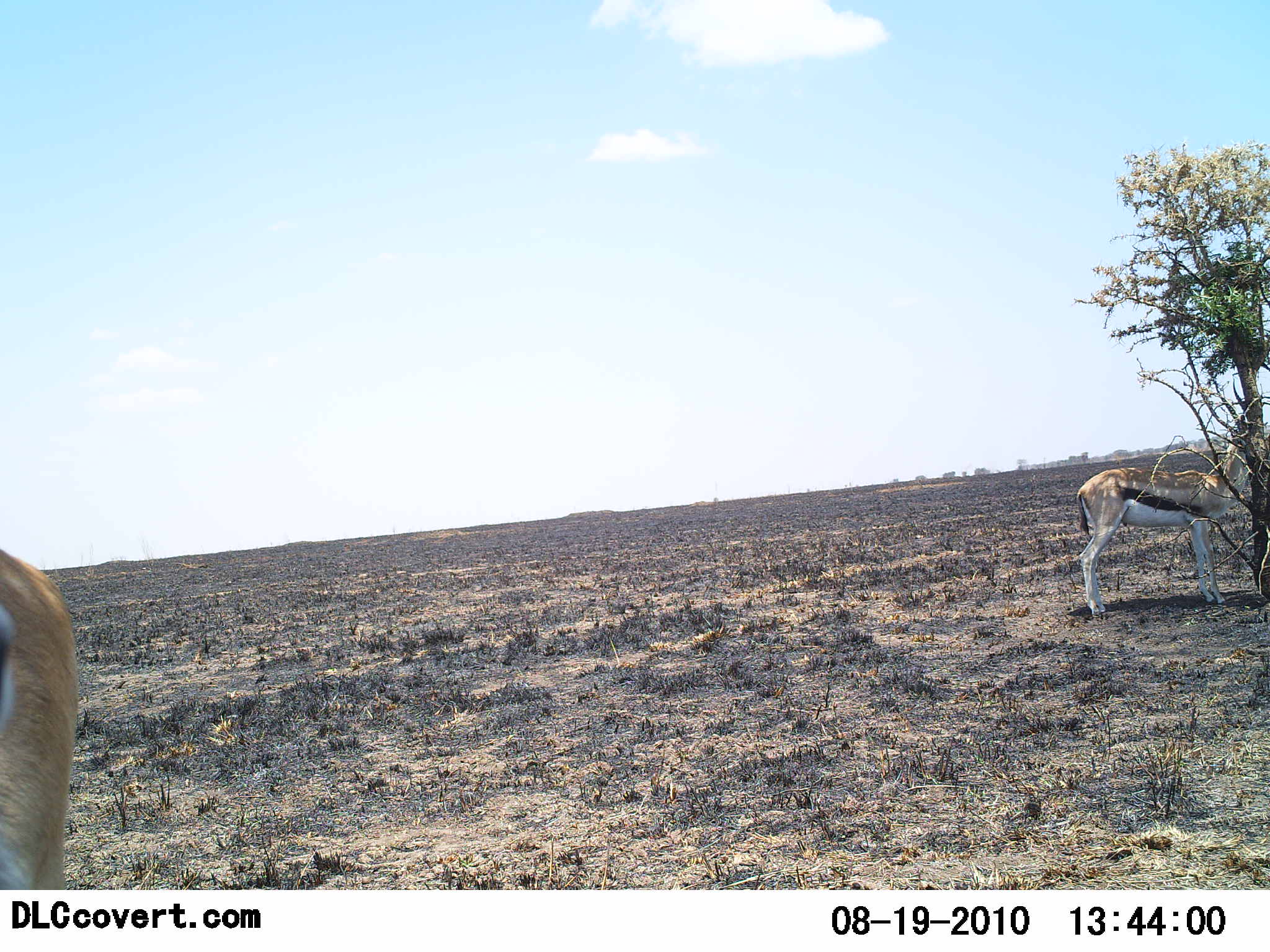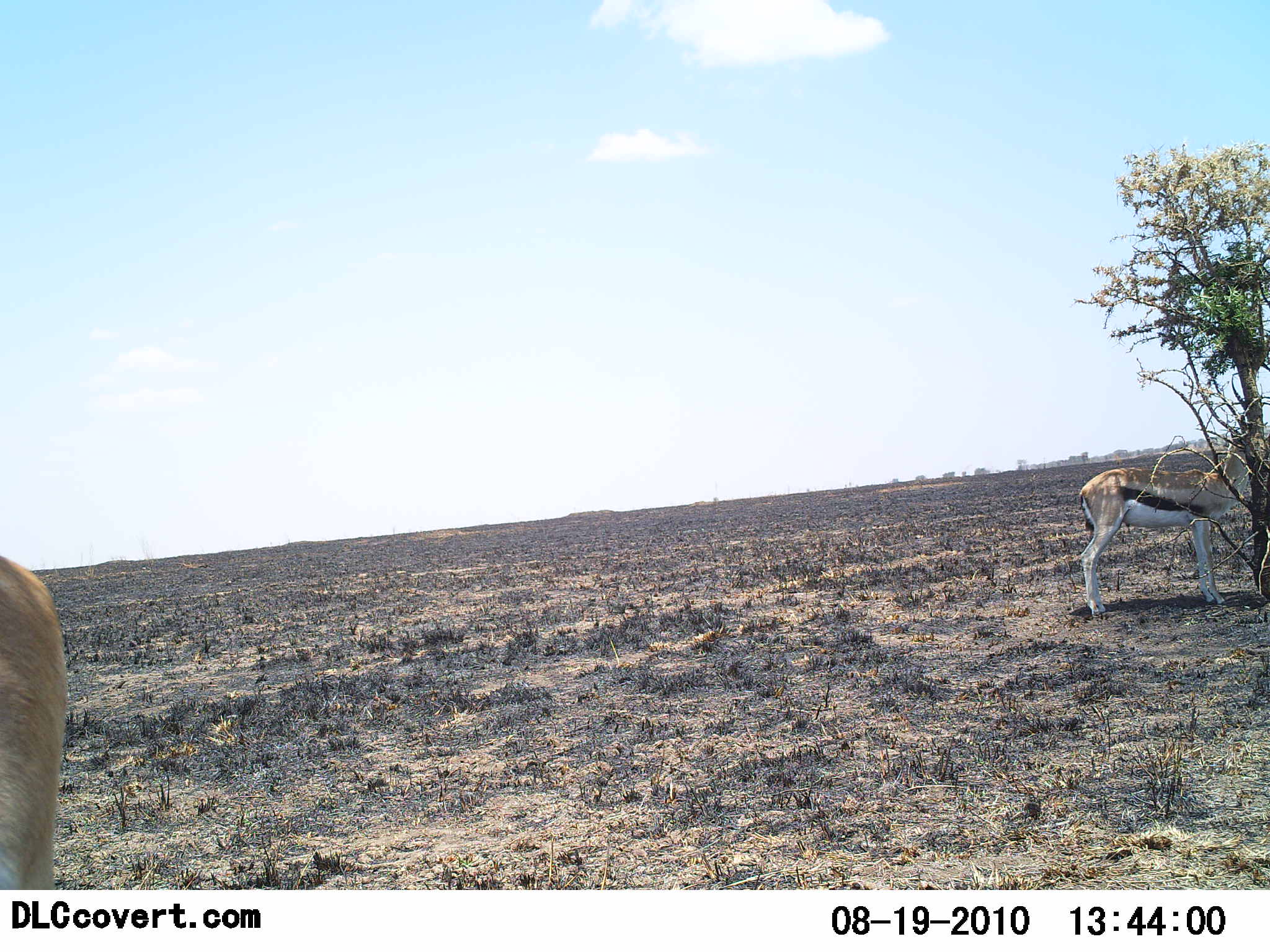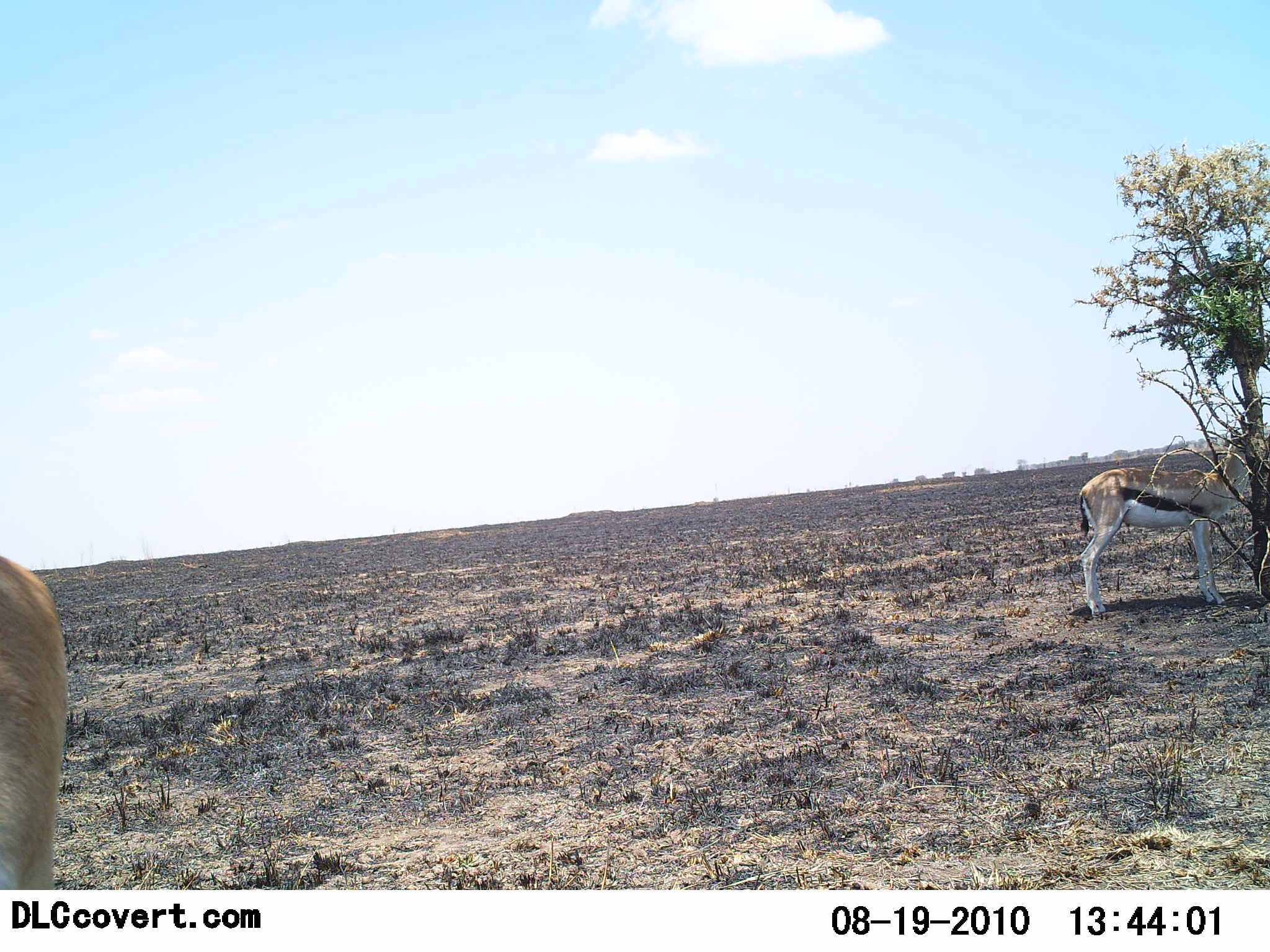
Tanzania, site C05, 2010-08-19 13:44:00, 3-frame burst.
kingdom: Animalia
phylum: Chordata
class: Mammalia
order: Artiodactyla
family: Bovidae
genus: Eudorcas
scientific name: Eudorcas thomsonii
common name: thomson's gazelle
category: gazellethomsons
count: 2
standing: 80%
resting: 7%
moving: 0%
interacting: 0%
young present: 7%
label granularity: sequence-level